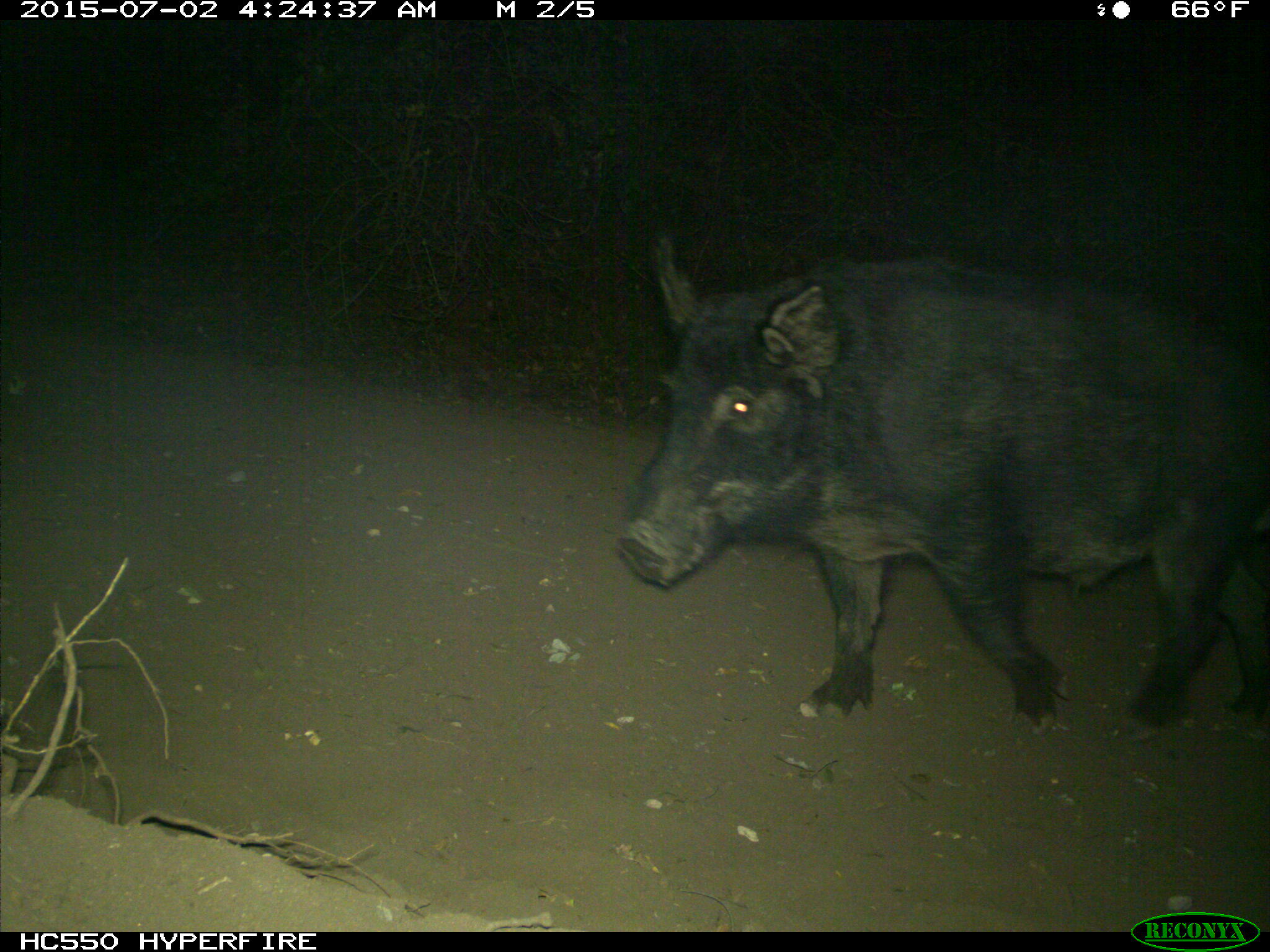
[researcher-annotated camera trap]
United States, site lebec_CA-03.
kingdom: Animalia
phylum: Chordata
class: Mammalia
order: Artiodactyla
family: Suidae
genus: Sus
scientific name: Sus scrofa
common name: wild boar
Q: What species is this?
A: Sus scrofa (wild boar).